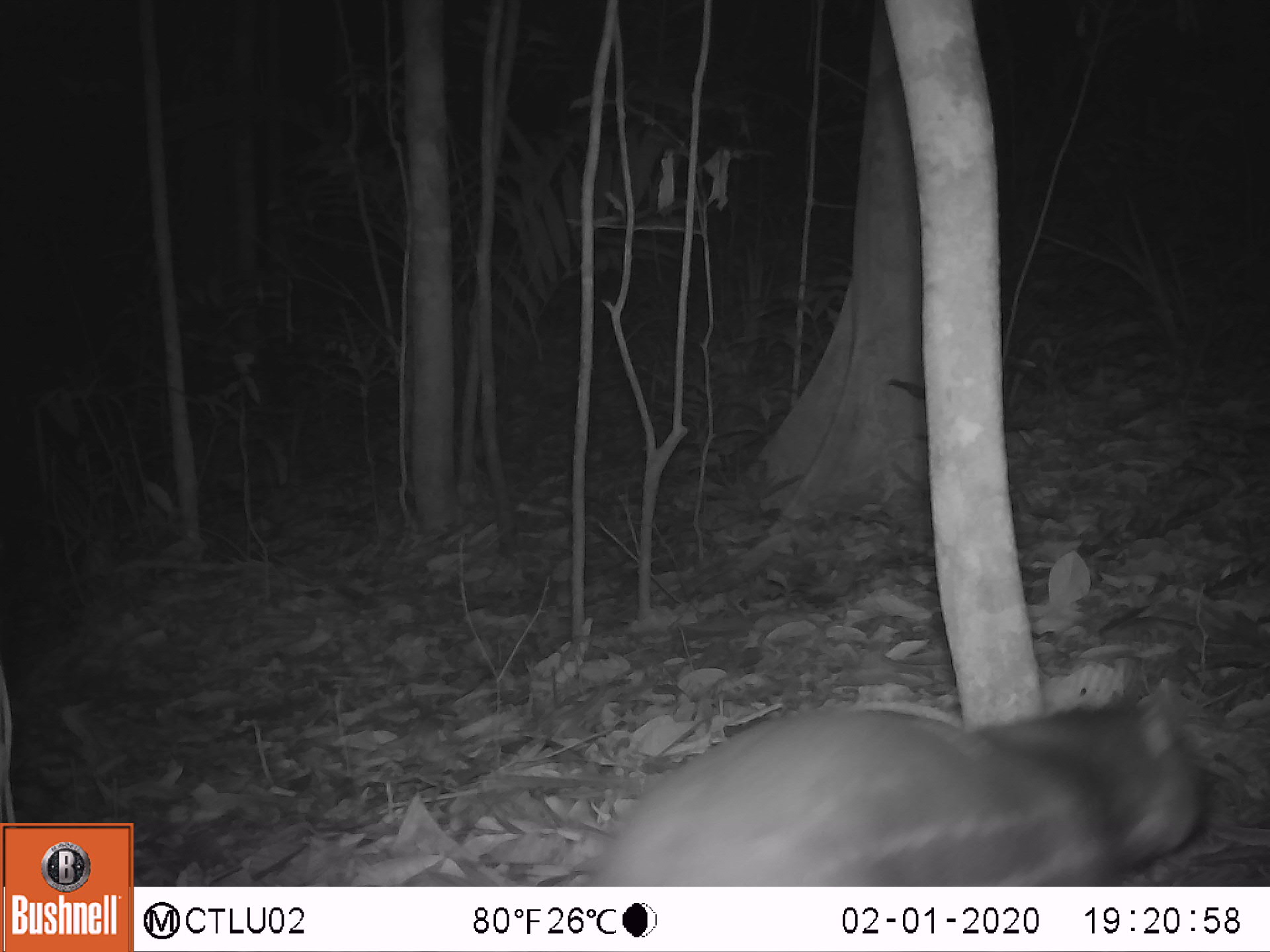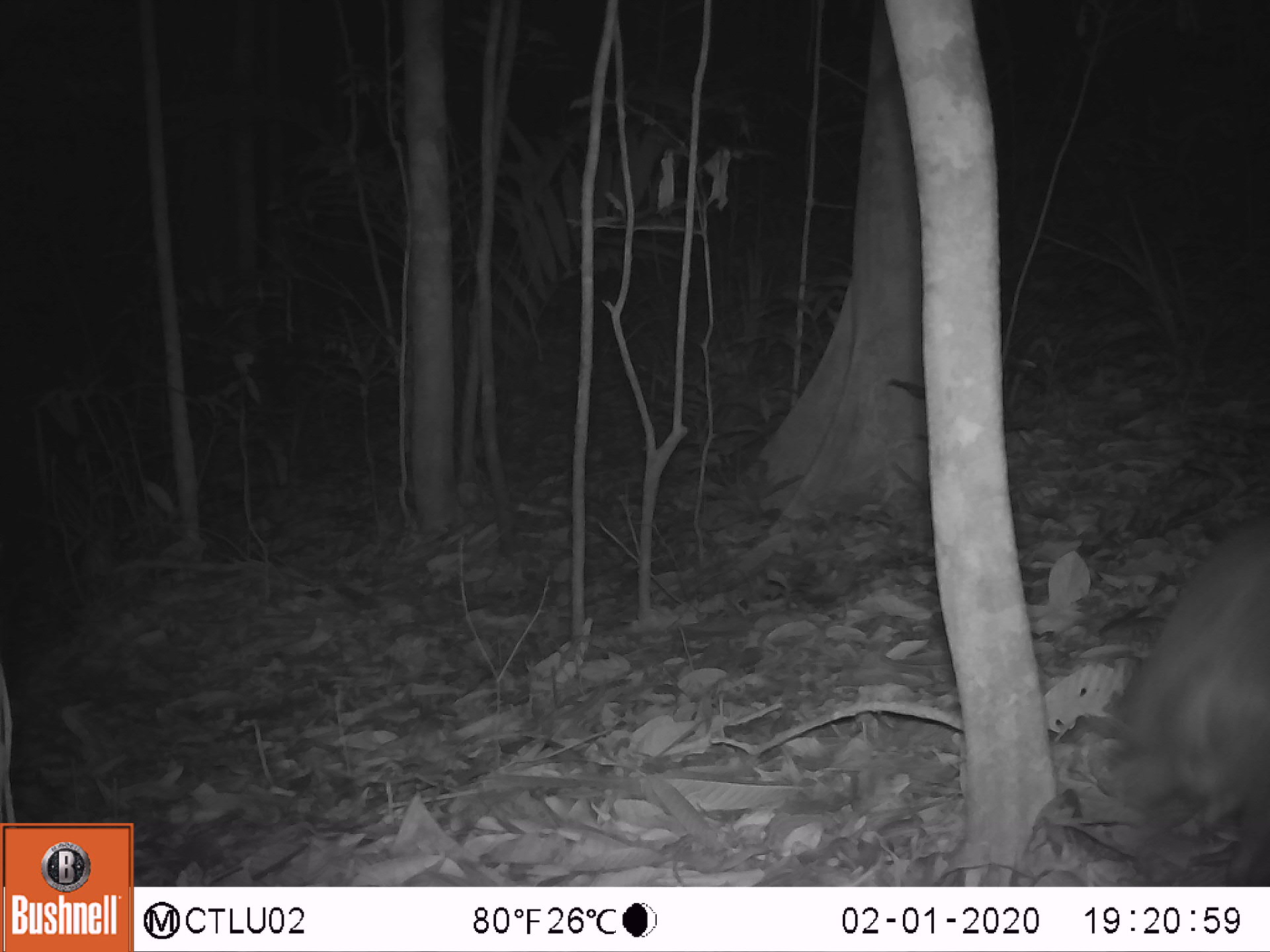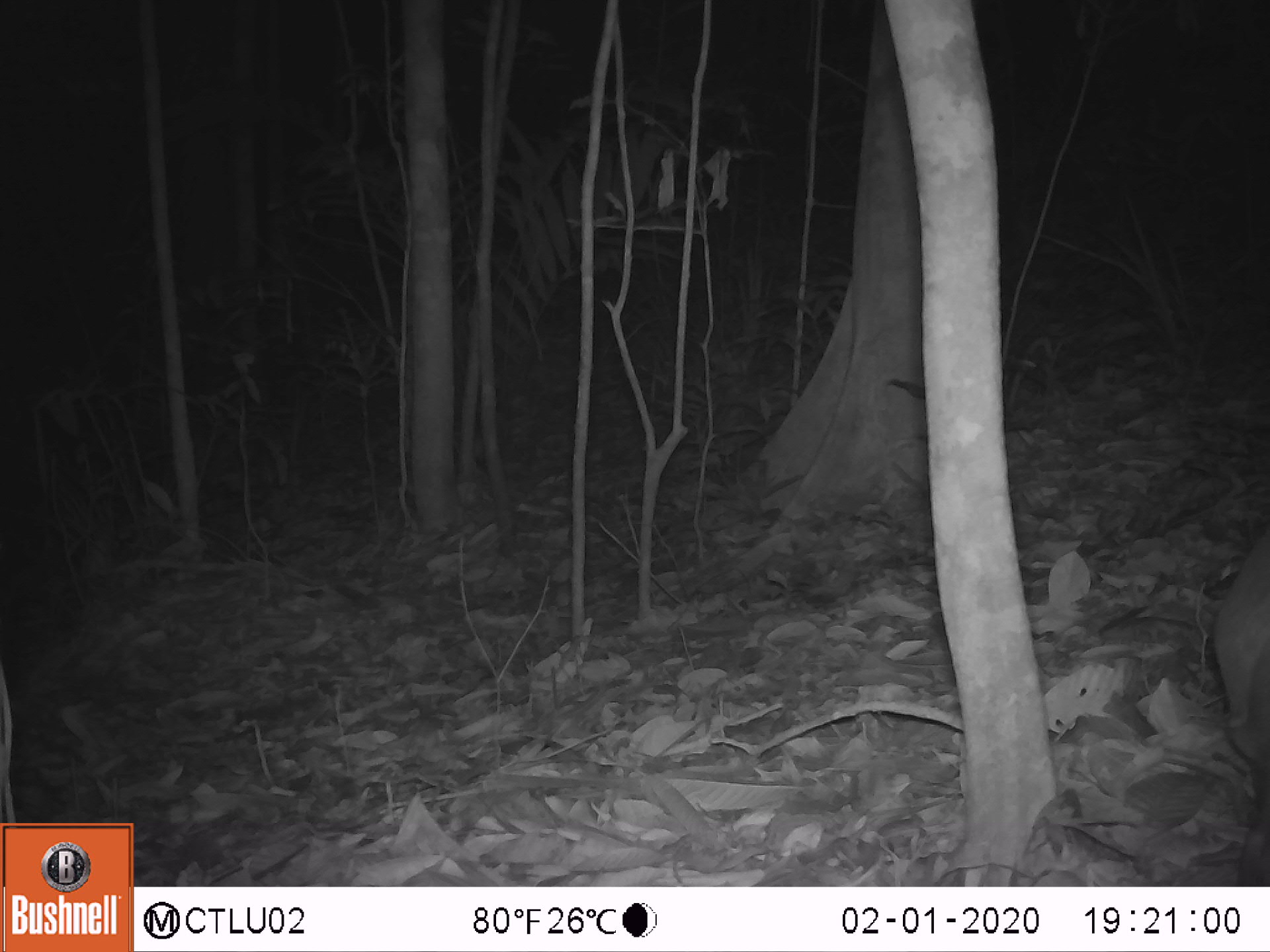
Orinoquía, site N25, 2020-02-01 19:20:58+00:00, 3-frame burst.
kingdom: Animalia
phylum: Chordata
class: Mammalia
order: Rodentia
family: Cuniculidae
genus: Cuniculus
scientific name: Cuniculus paca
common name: spotted paca